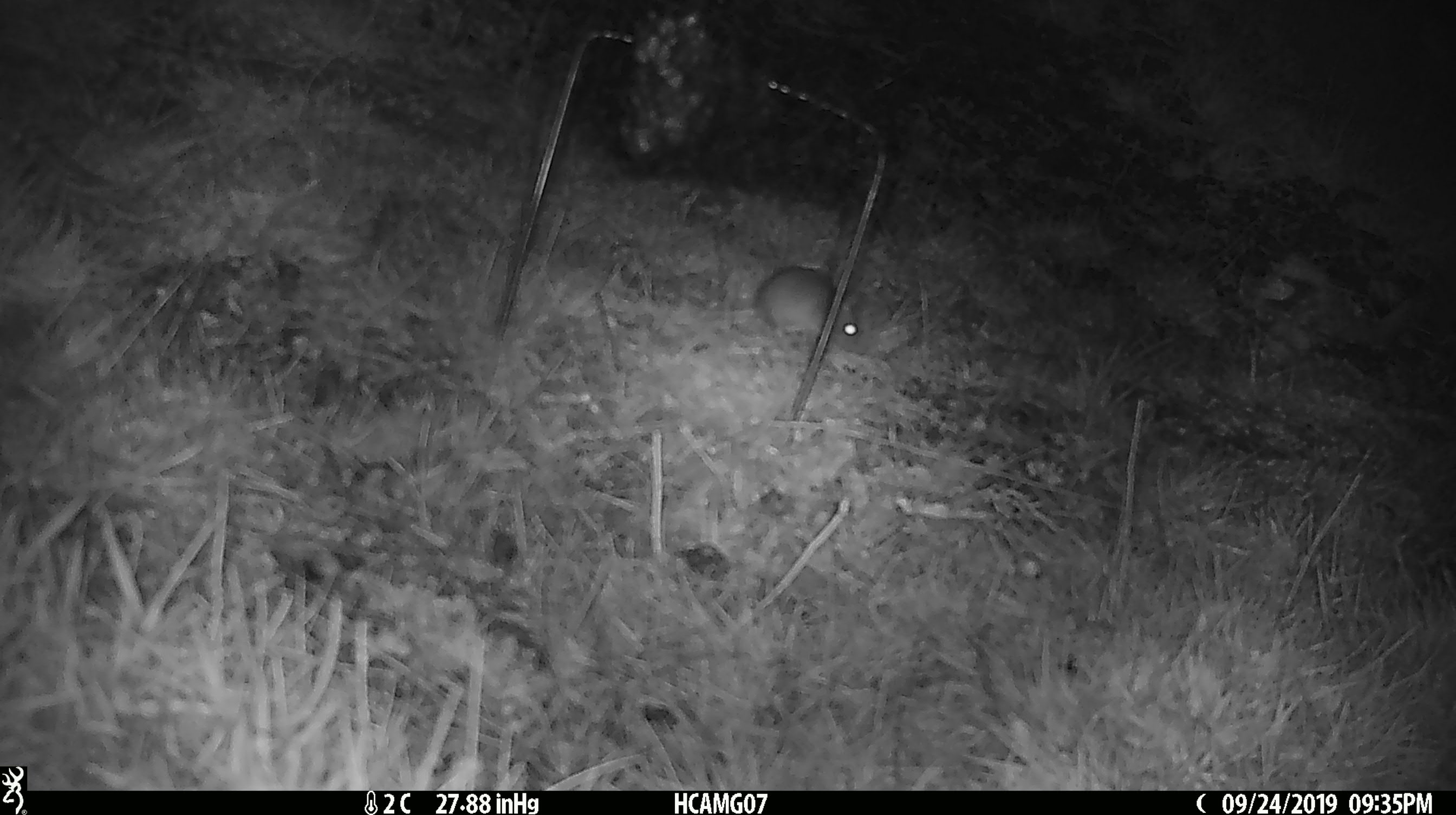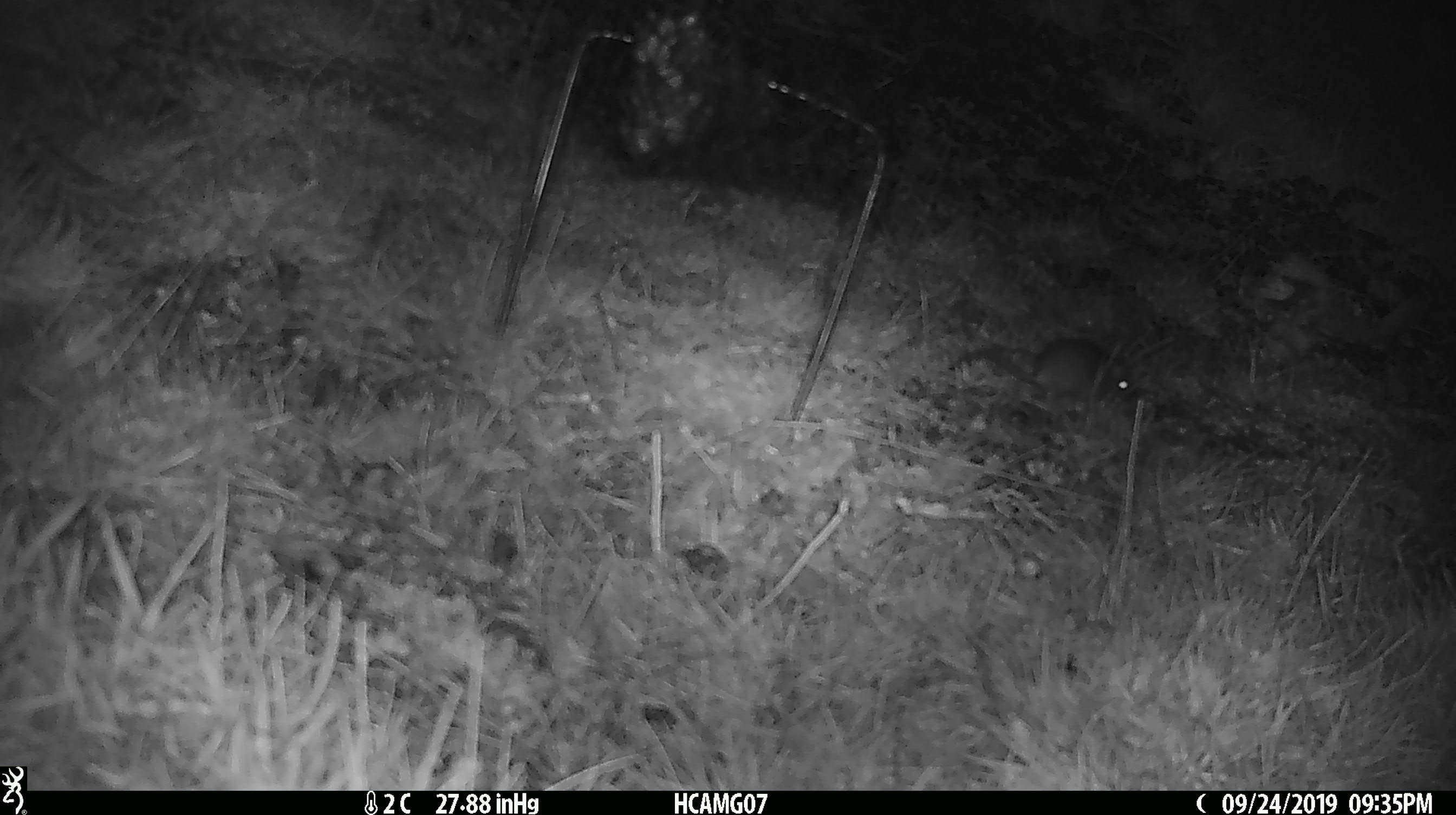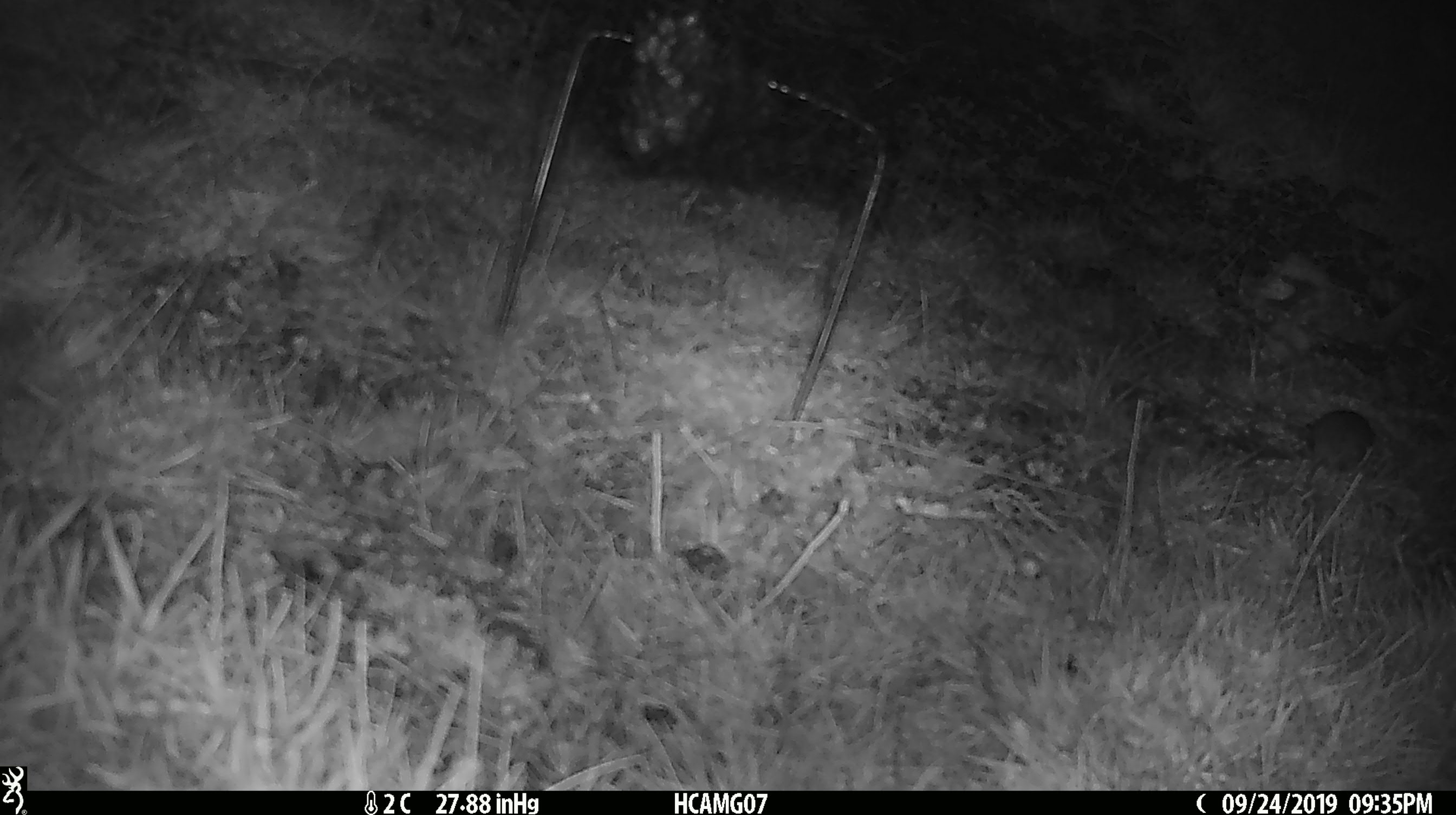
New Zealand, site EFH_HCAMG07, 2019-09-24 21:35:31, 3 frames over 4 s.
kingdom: Animalia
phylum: Chordata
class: Mammalia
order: Rodentia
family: Muridae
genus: Mus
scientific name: Mus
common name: mouse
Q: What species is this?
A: Mouse (Mus).